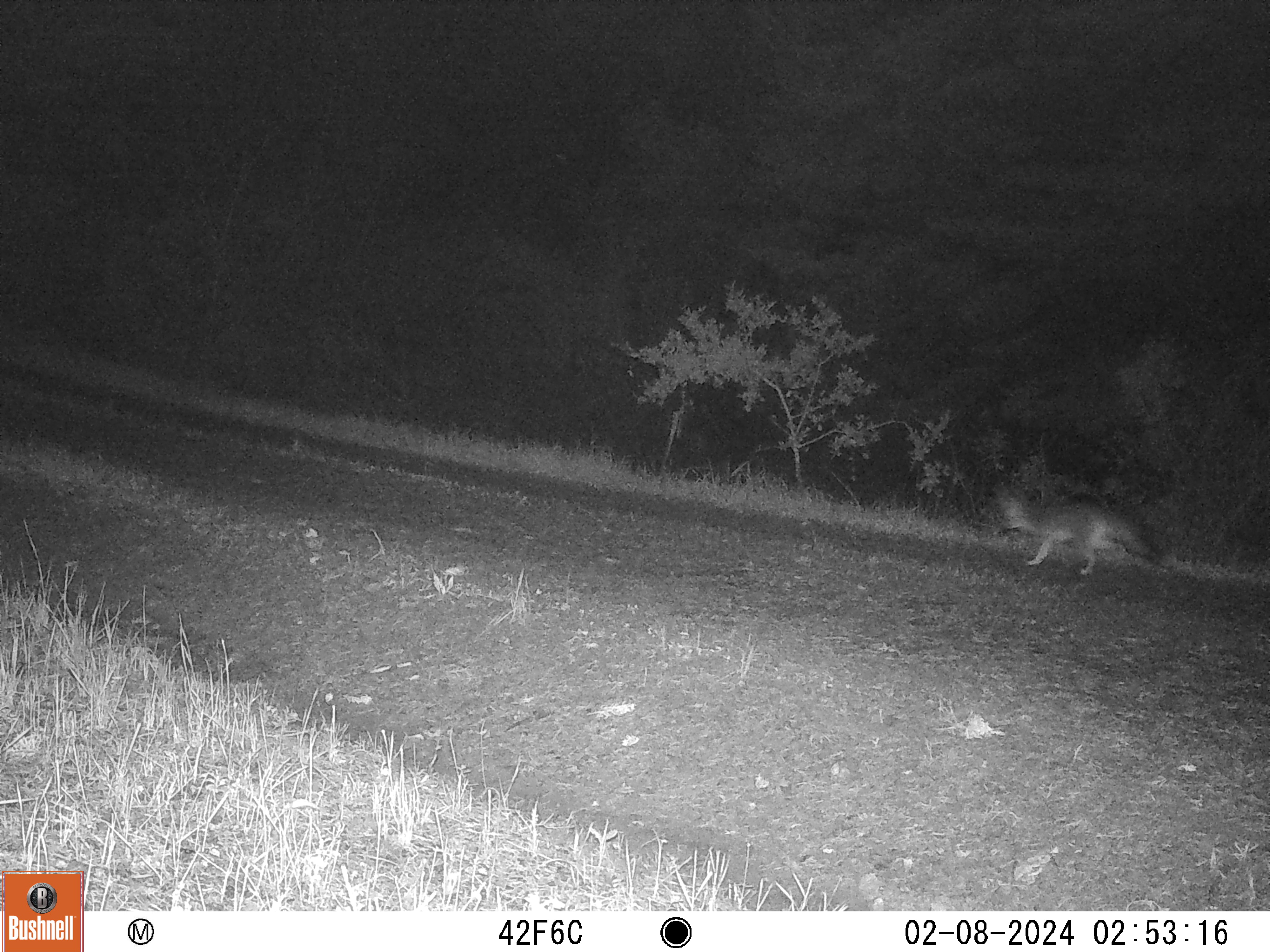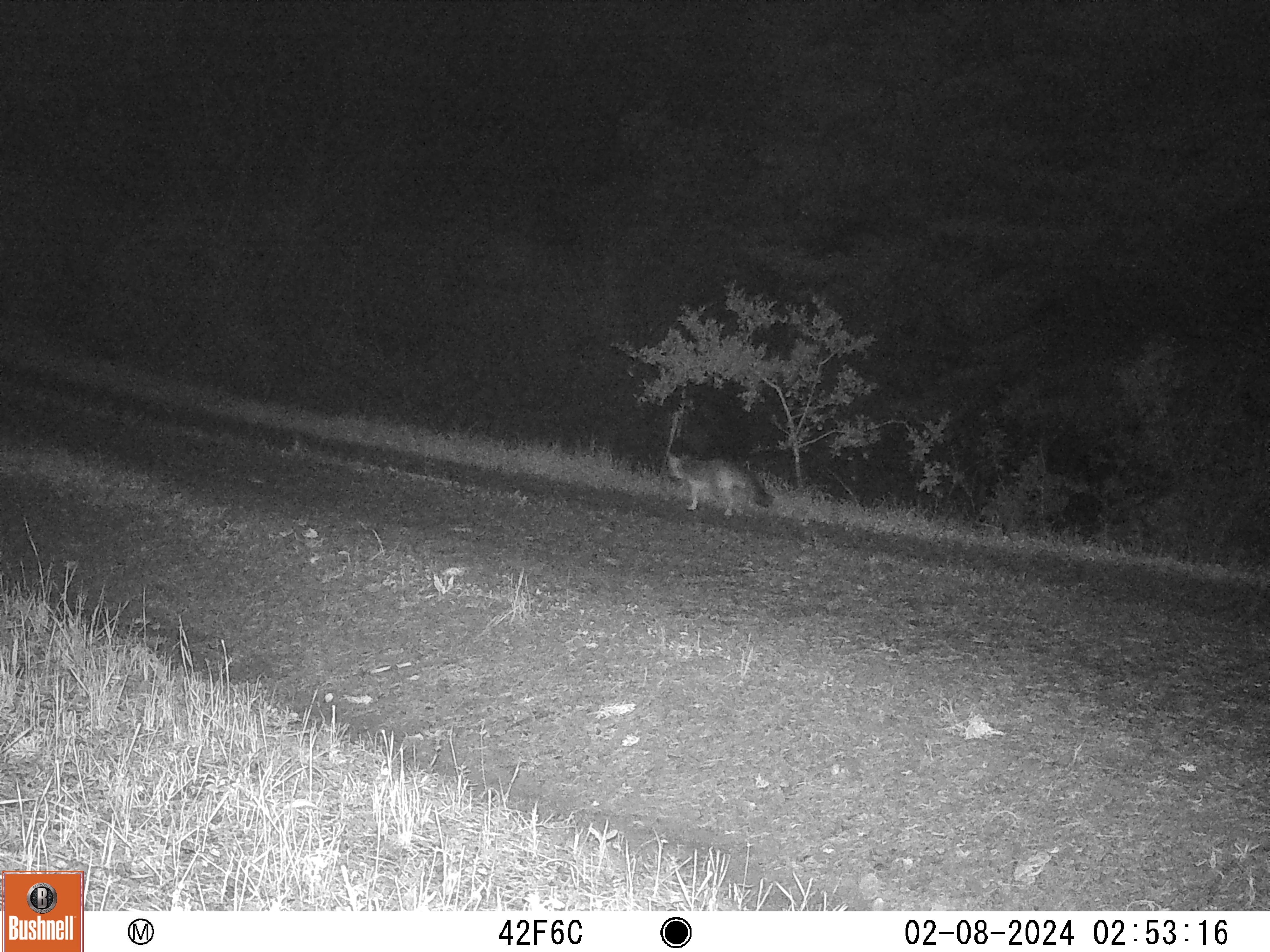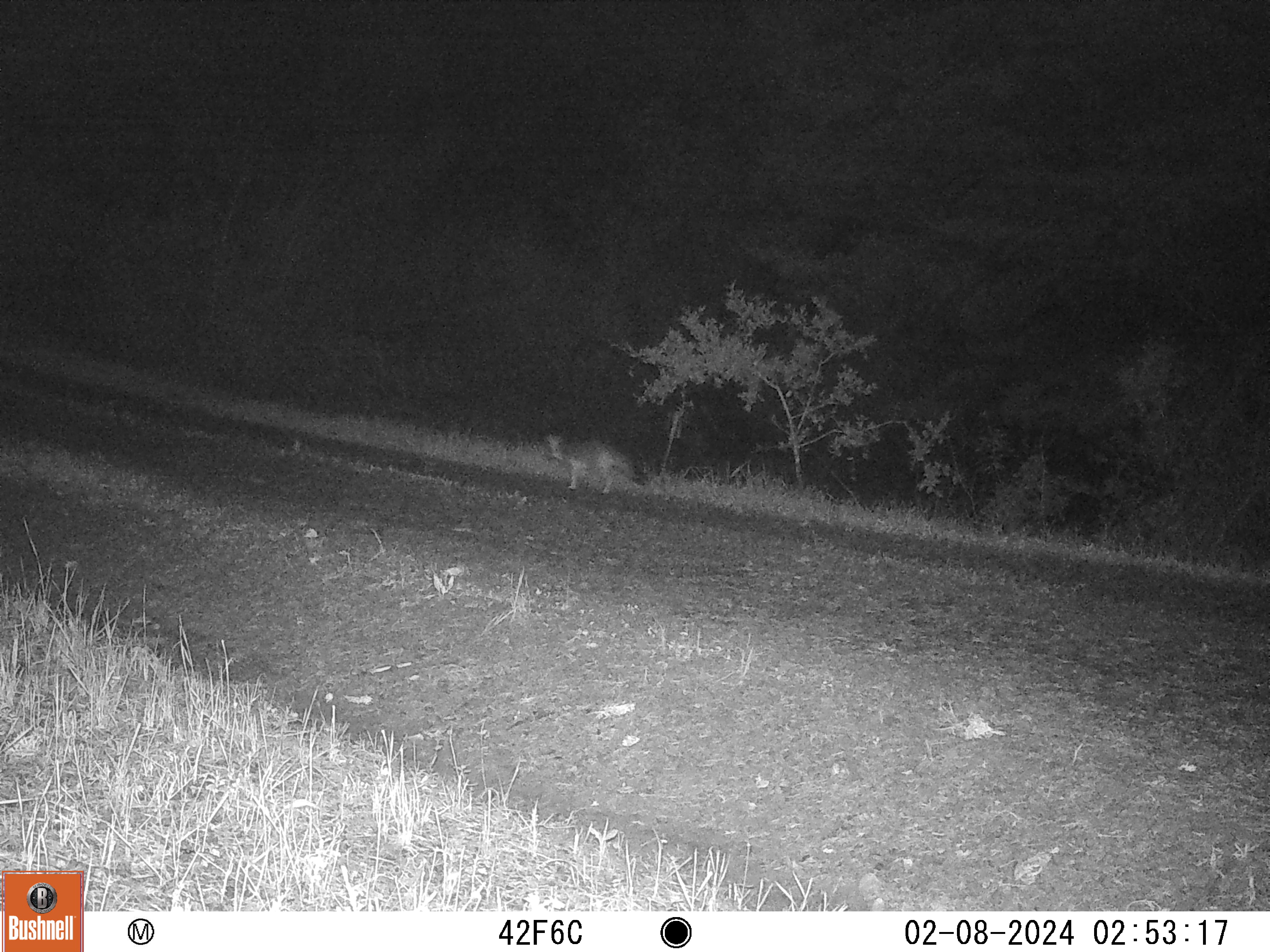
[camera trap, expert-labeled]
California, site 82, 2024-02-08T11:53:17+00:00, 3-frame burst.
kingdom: Animalia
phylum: Chordata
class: Mammalia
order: Carnivora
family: Canidae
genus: Urocyon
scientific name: Urocyon cinereoargenteus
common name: gray fox